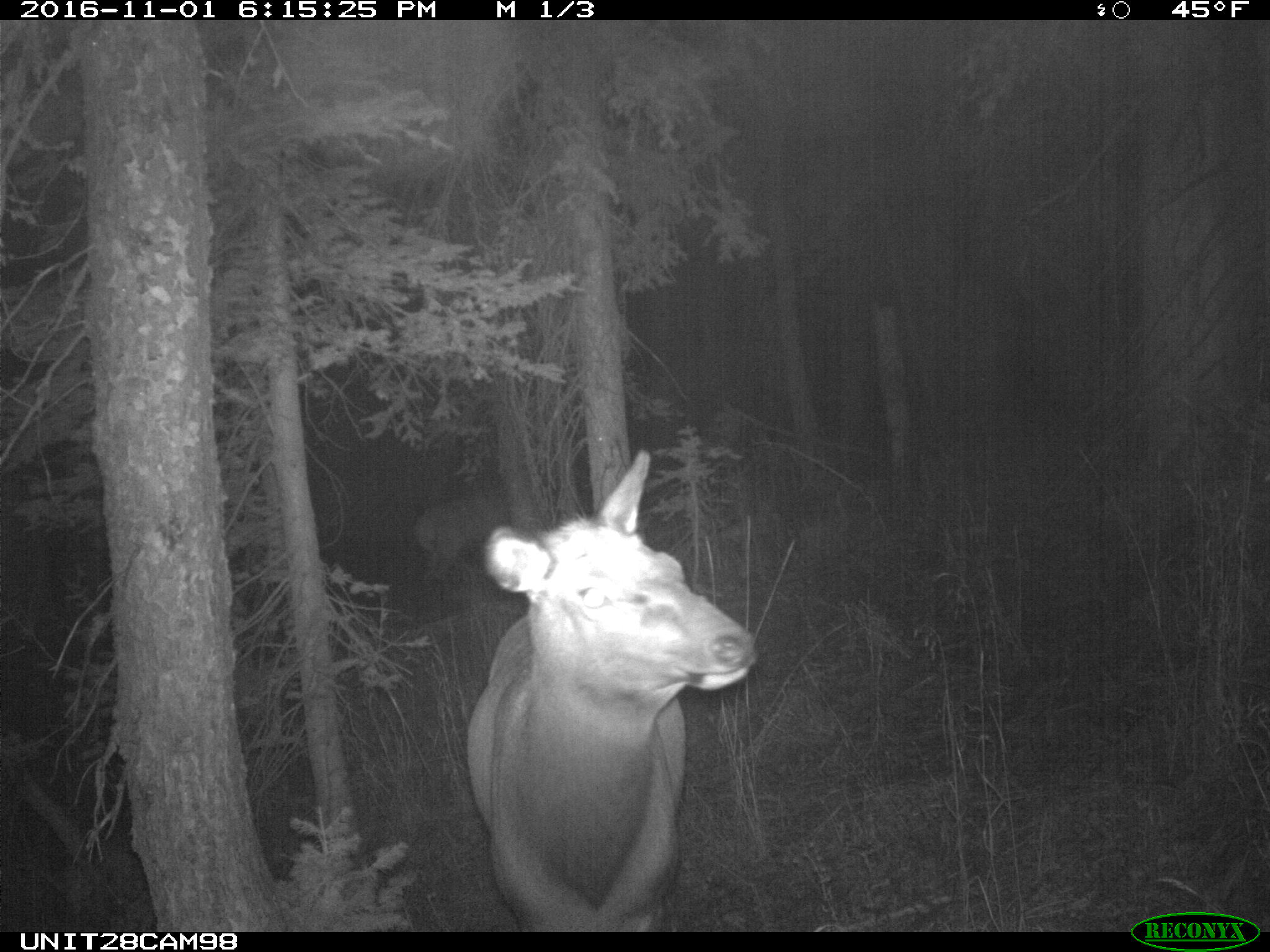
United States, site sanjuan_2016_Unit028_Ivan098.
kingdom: Animalia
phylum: Chordata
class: Mammalia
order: Artiodactyla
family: Cervidae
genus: Cervus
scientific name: Cervus elaphus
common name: red deer